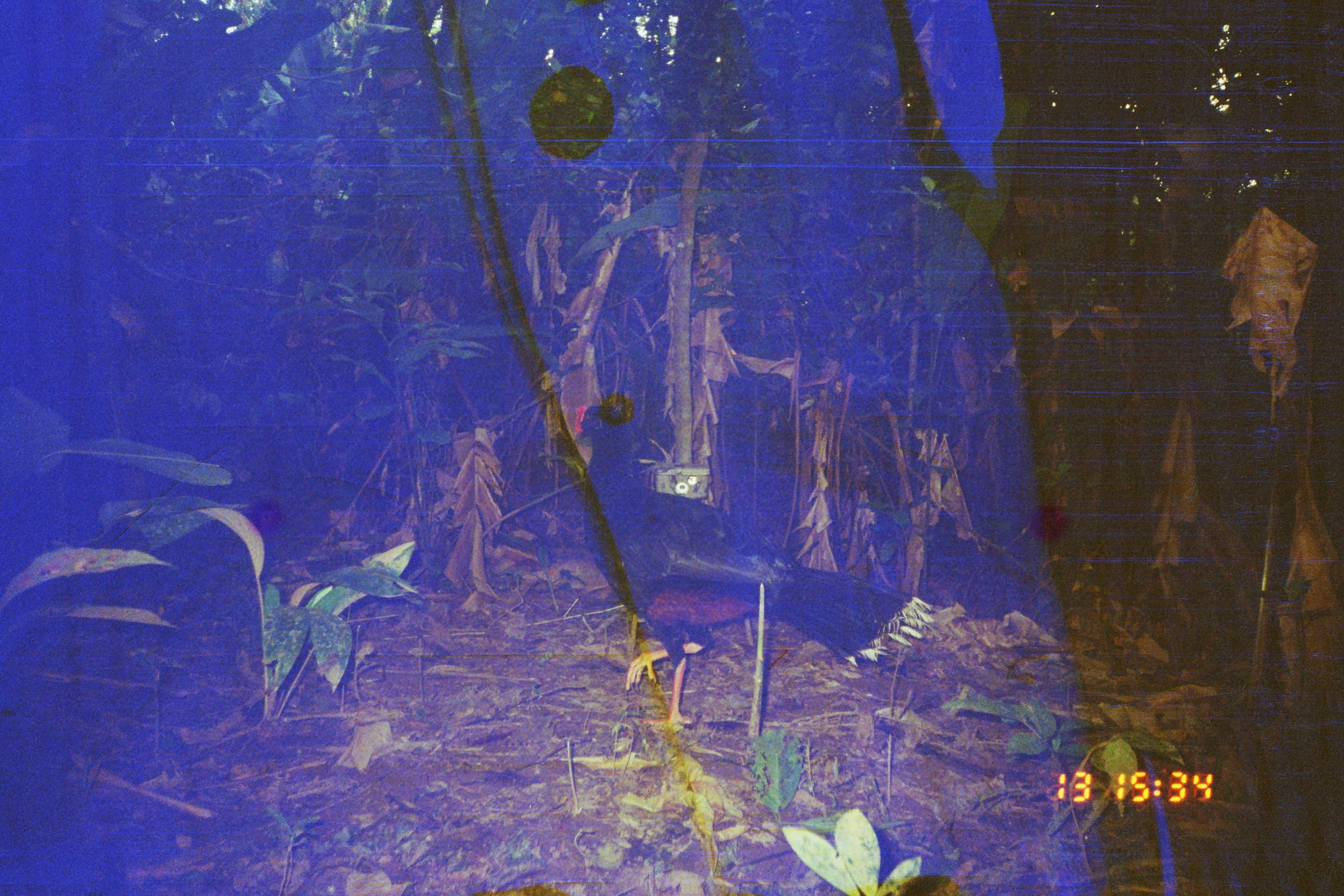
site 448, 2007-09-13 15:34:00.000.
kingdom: Animalia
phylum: Chordata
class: Aves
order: Galliformes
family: Cracidae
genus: Mitu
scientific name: Mitu tuberosum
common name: razor-billed curassow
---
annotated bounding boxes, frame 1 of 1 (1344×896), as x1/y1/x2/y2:
mitu tuberosum: 573/403/935/730